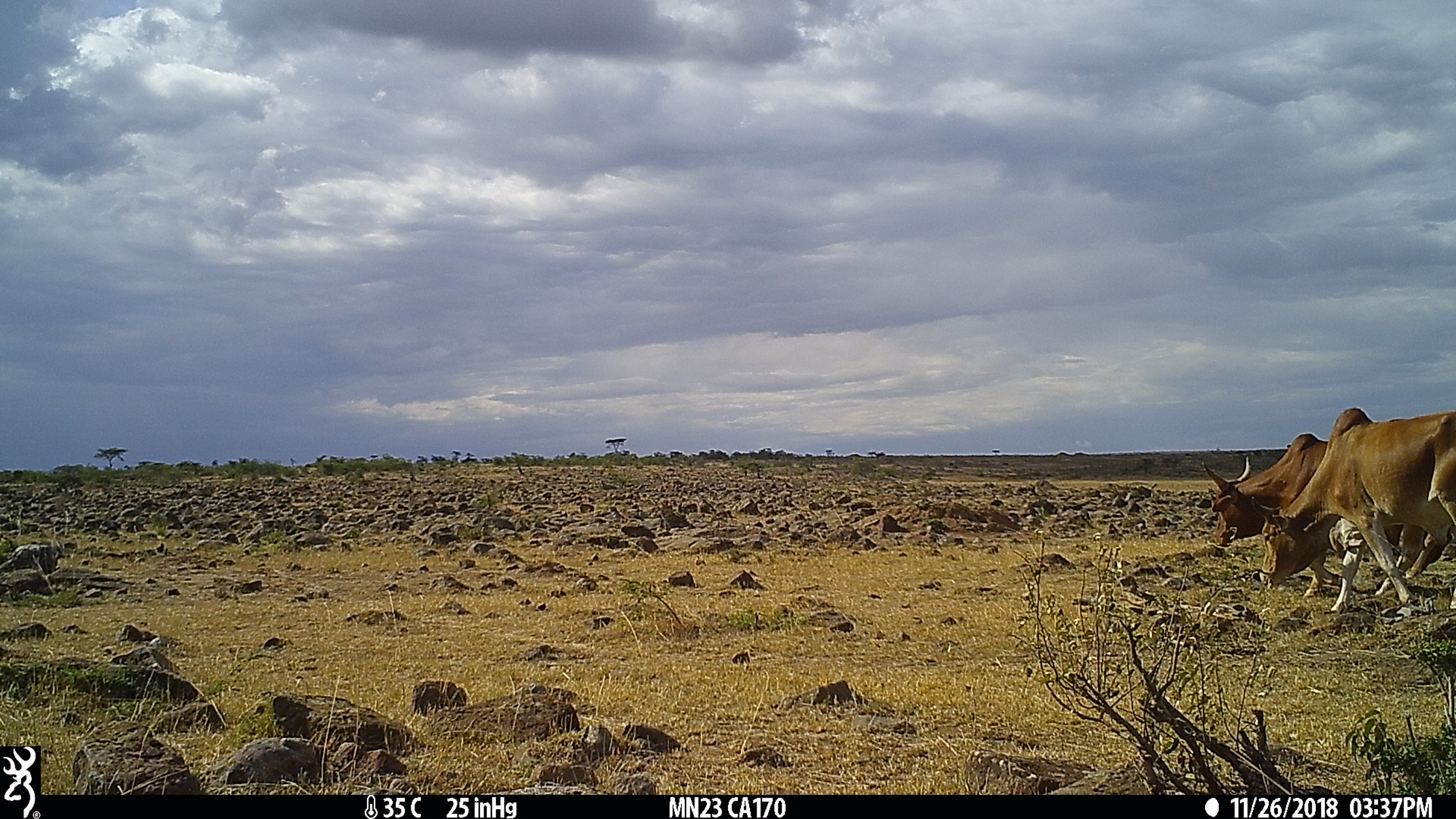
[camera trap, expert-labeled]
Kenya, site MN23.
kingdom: Animalia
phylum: Chordata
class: Mammalia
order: Artiodactyla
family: Bovidae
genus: Bos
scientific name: Bos taurus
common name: cattle